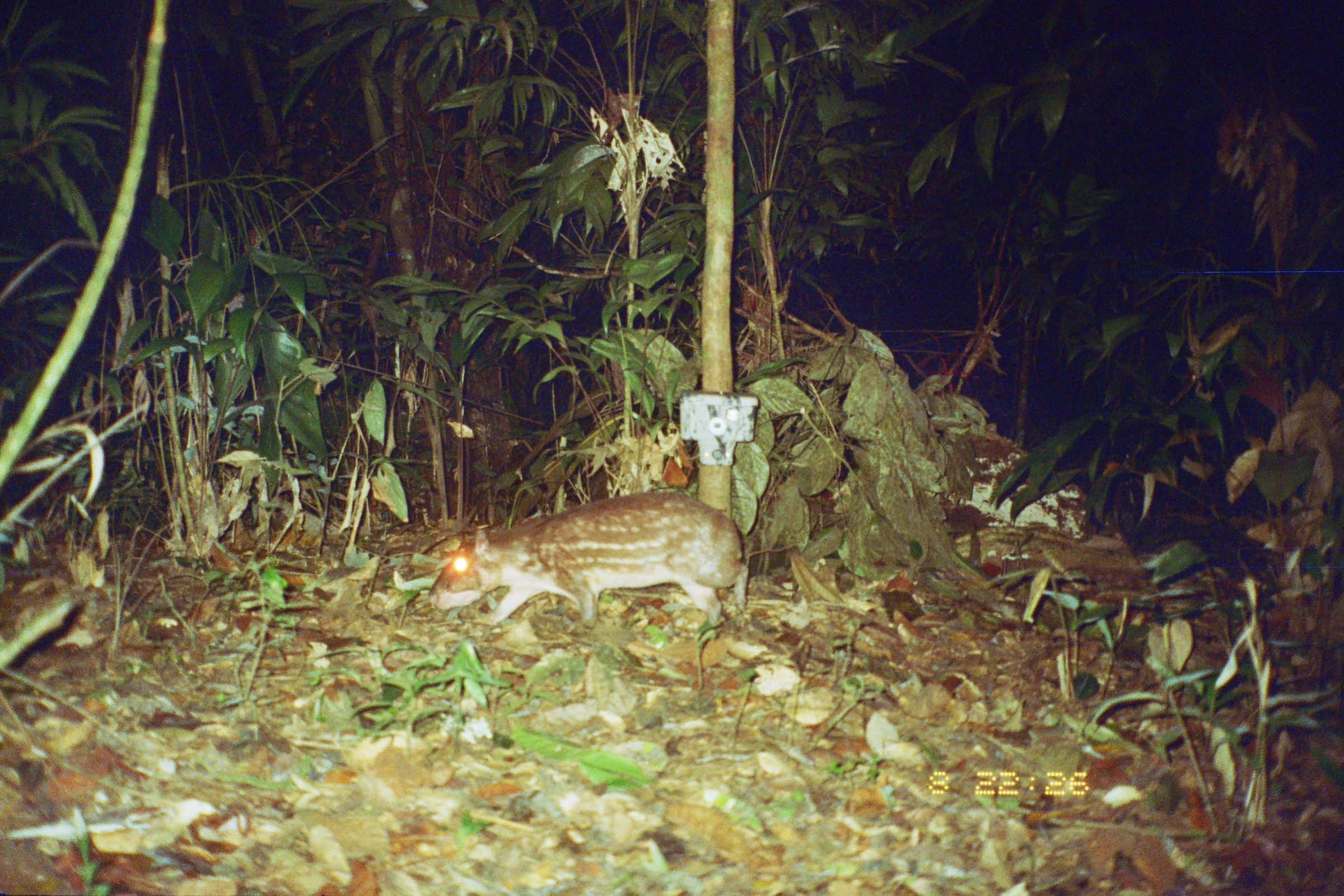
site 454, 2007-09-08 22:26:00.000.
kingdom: Animalia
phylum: Chordata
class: Mammalia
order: Rodentia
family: Cuniculidae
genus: Cuniculus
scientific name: Cuniculus paca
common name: spotted paca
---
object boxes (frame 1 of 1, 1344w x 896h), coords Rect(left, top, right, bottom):
cuniculus paca: Rect(425, 494, 749, 629)